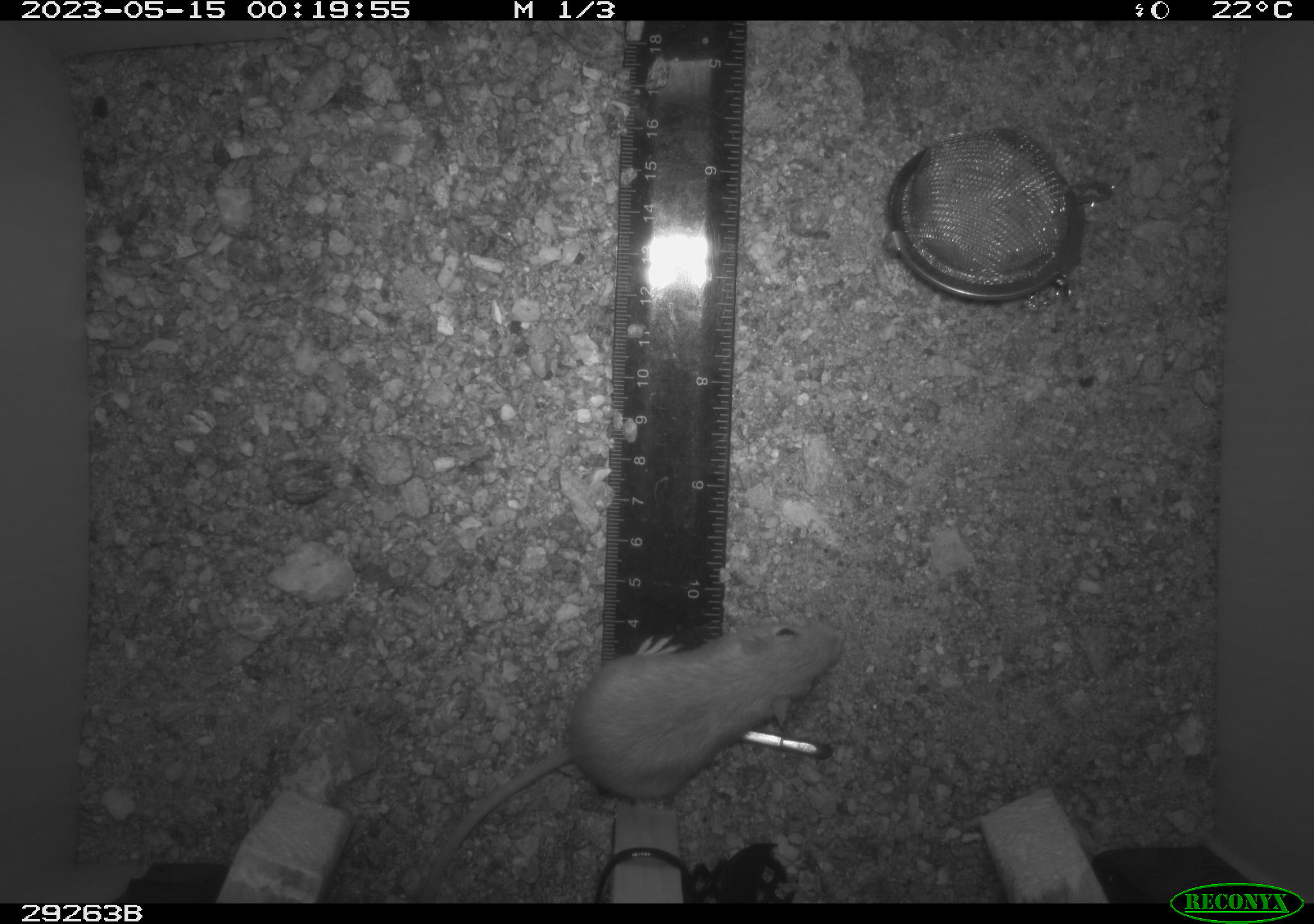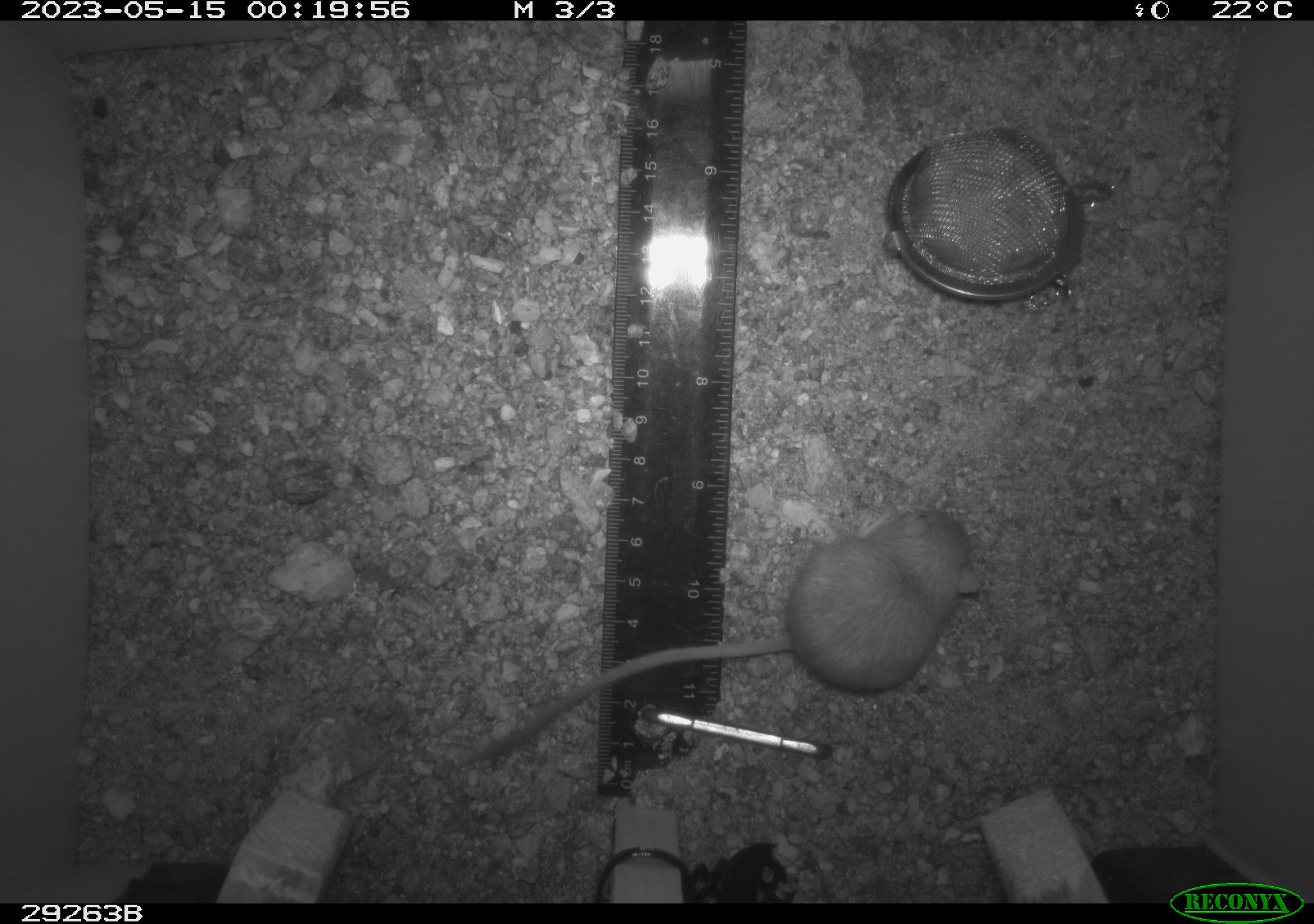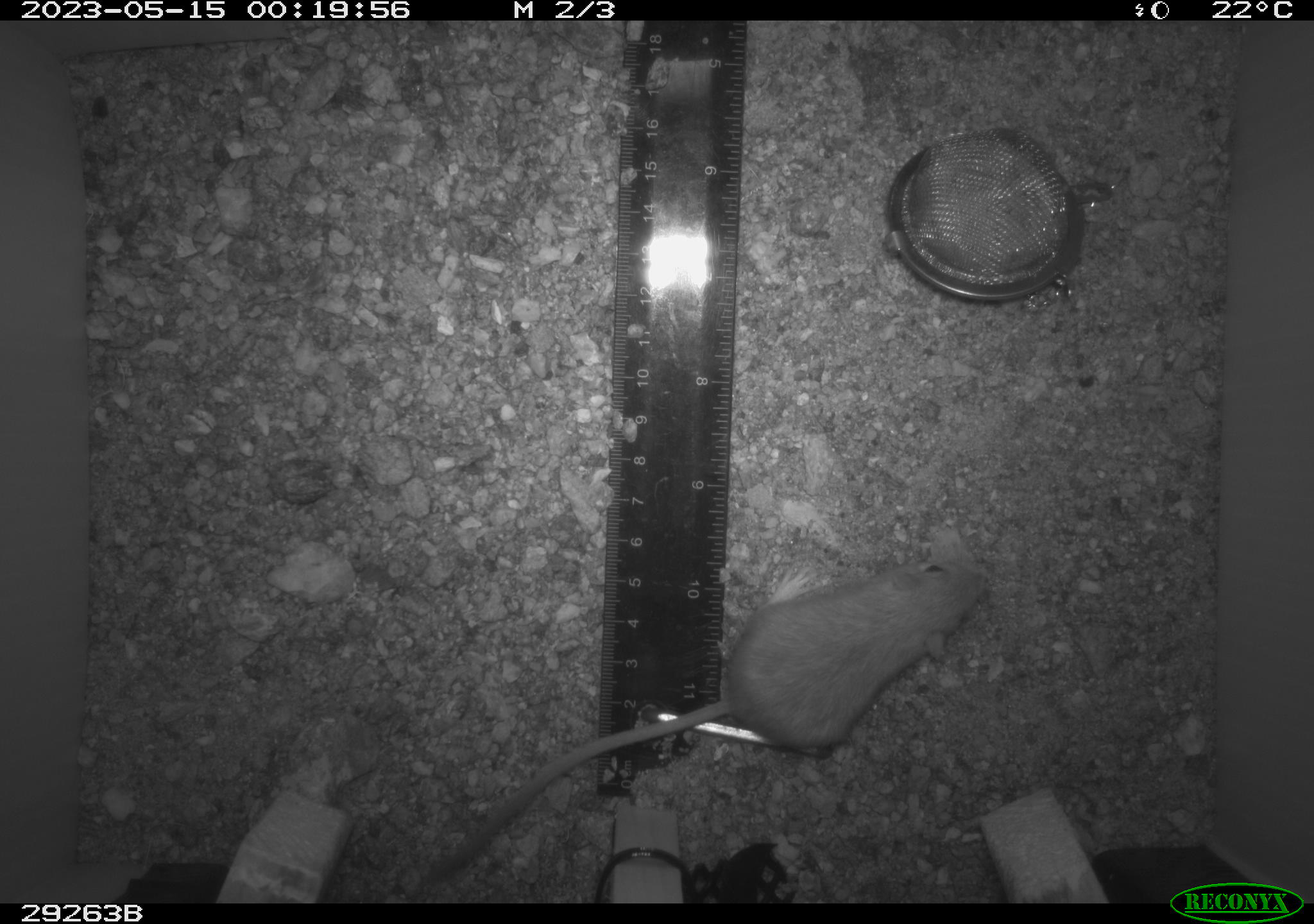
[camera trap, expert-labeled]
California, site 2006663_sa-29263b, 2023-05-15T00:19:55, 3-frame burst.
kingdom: Animalia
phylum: Chordata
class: Mammalia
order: Rodentia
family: Heteromyidae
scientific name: Heteromyidae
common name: kangaroo rats and pocket mice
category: heteromyidae family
Heteromyidae family (kangaroo rats and pocket mice) (Heteromyidae).